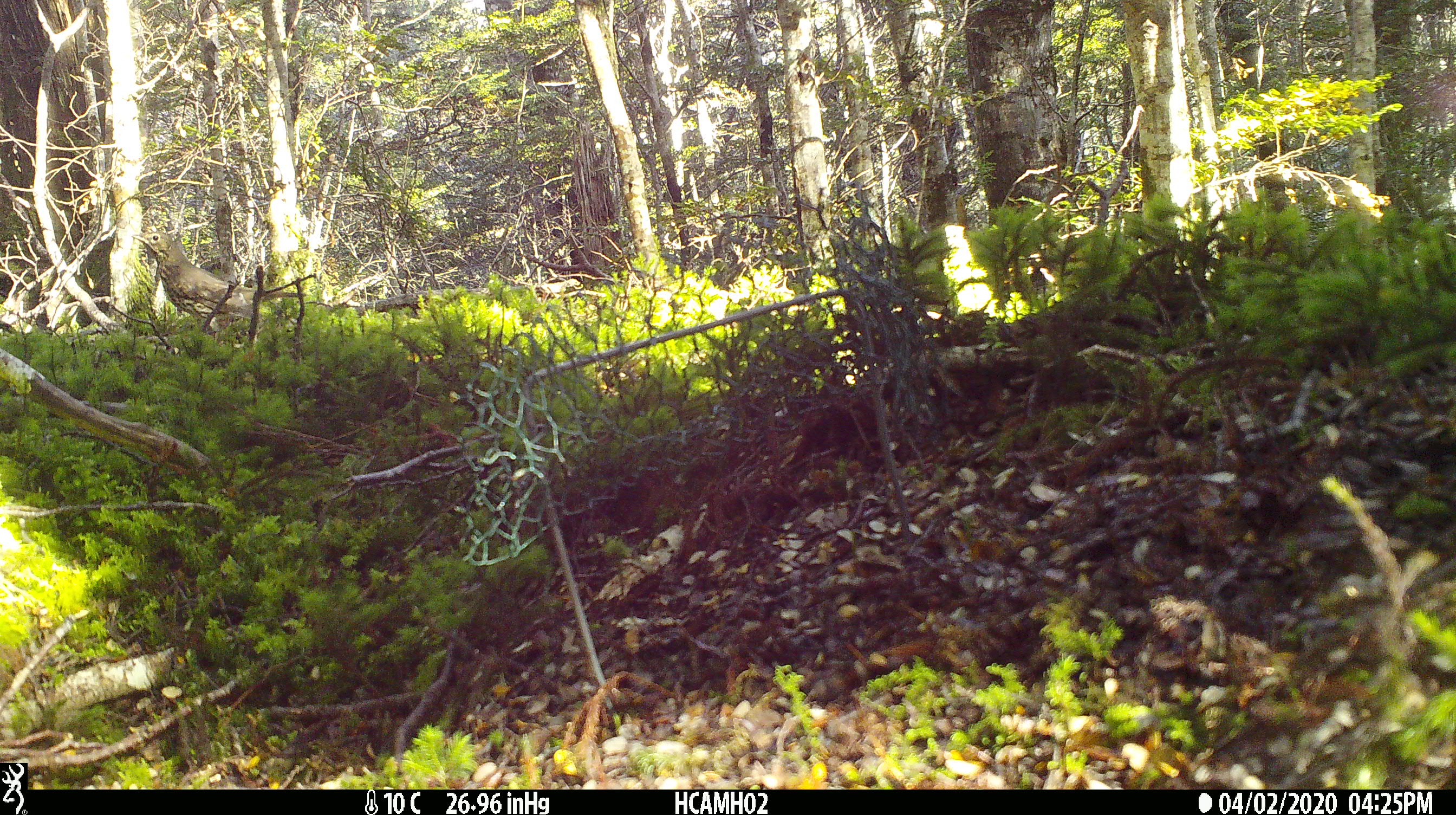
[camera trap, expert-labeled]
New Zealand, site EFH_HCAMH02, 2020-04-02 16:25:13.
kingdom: Animalia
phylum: Chordata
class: Aves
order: Passeriformes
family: Turdidae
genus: Turdus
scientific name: Turdus philomelos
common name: song thrush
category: thrush